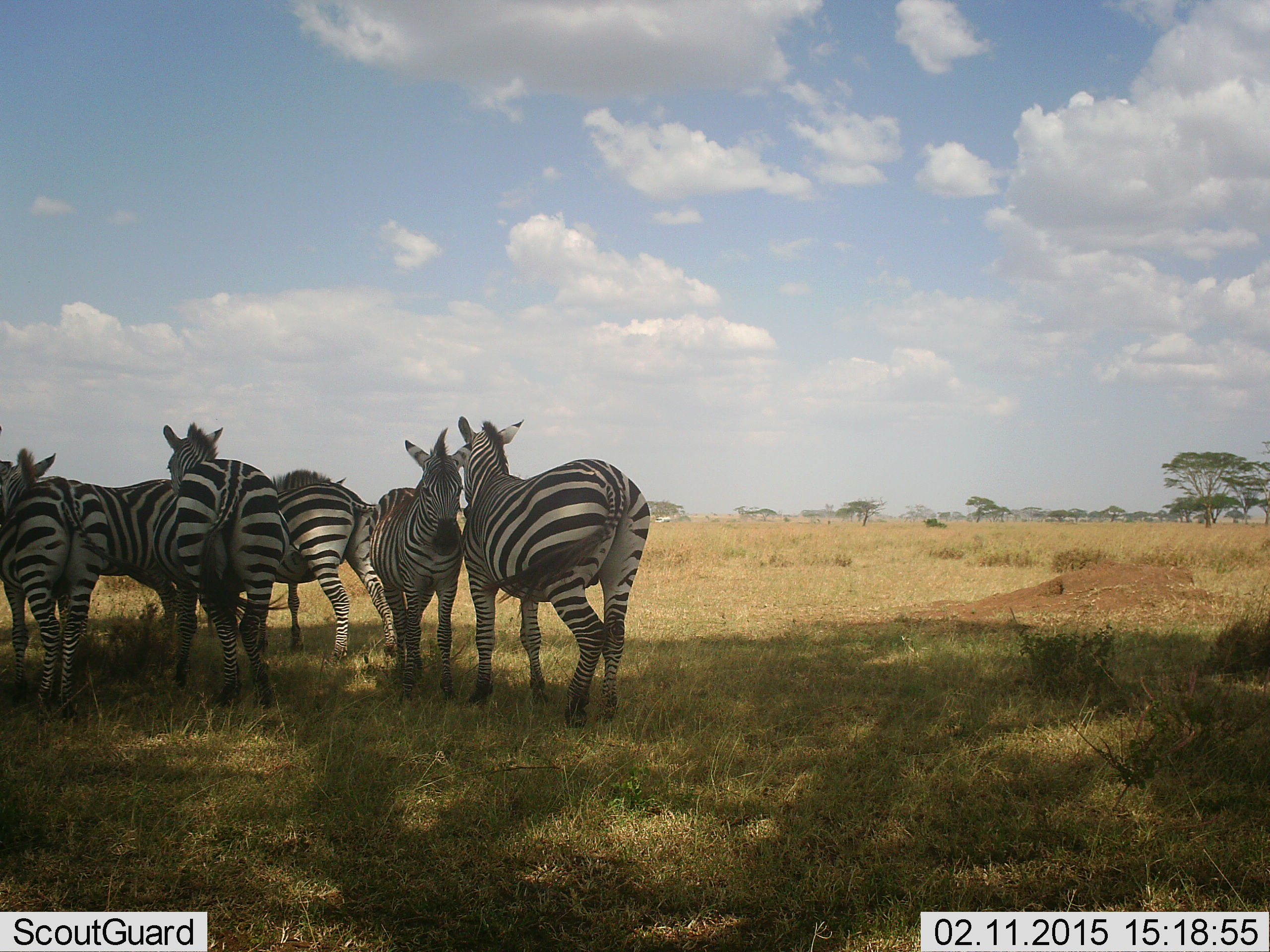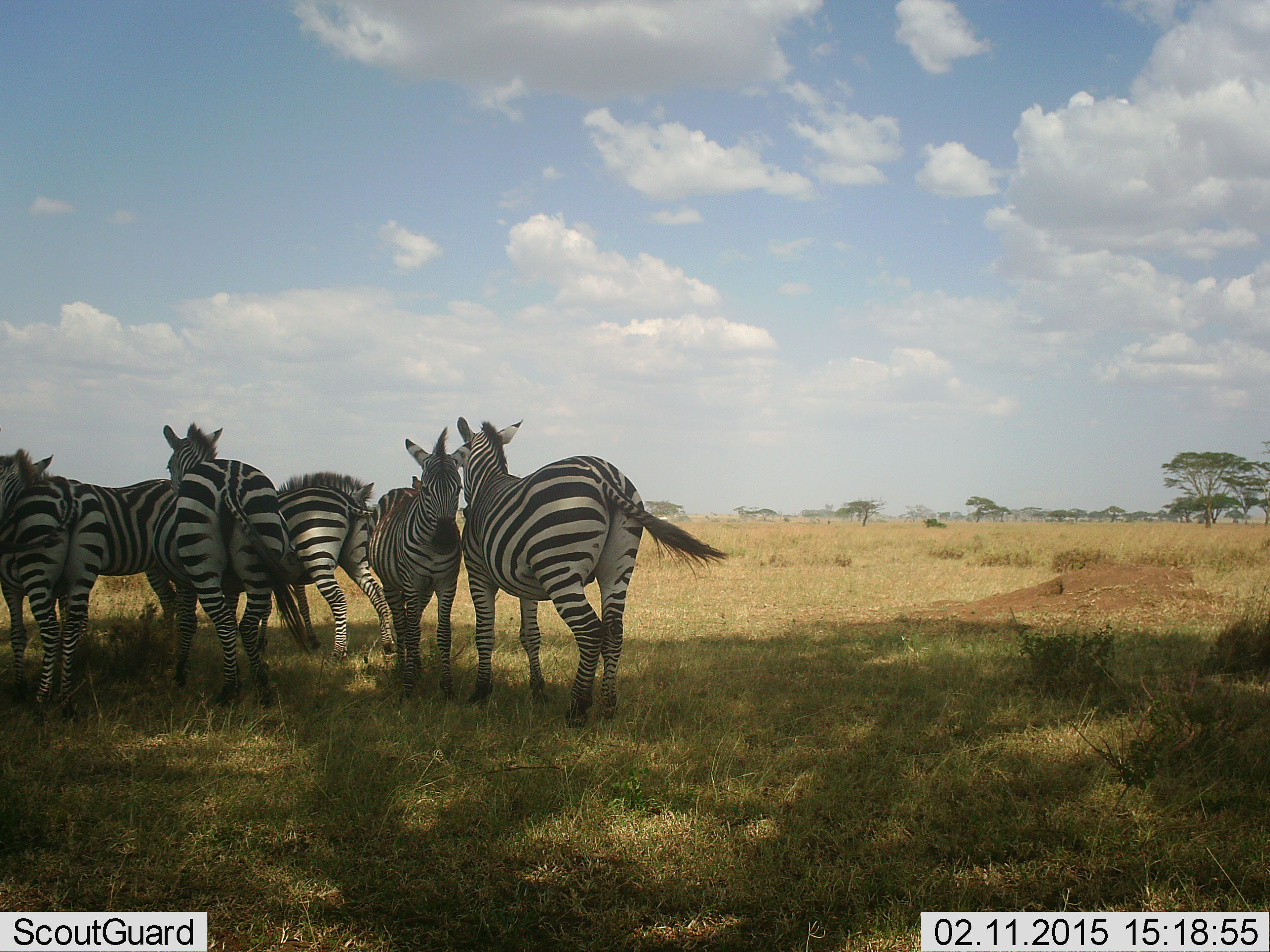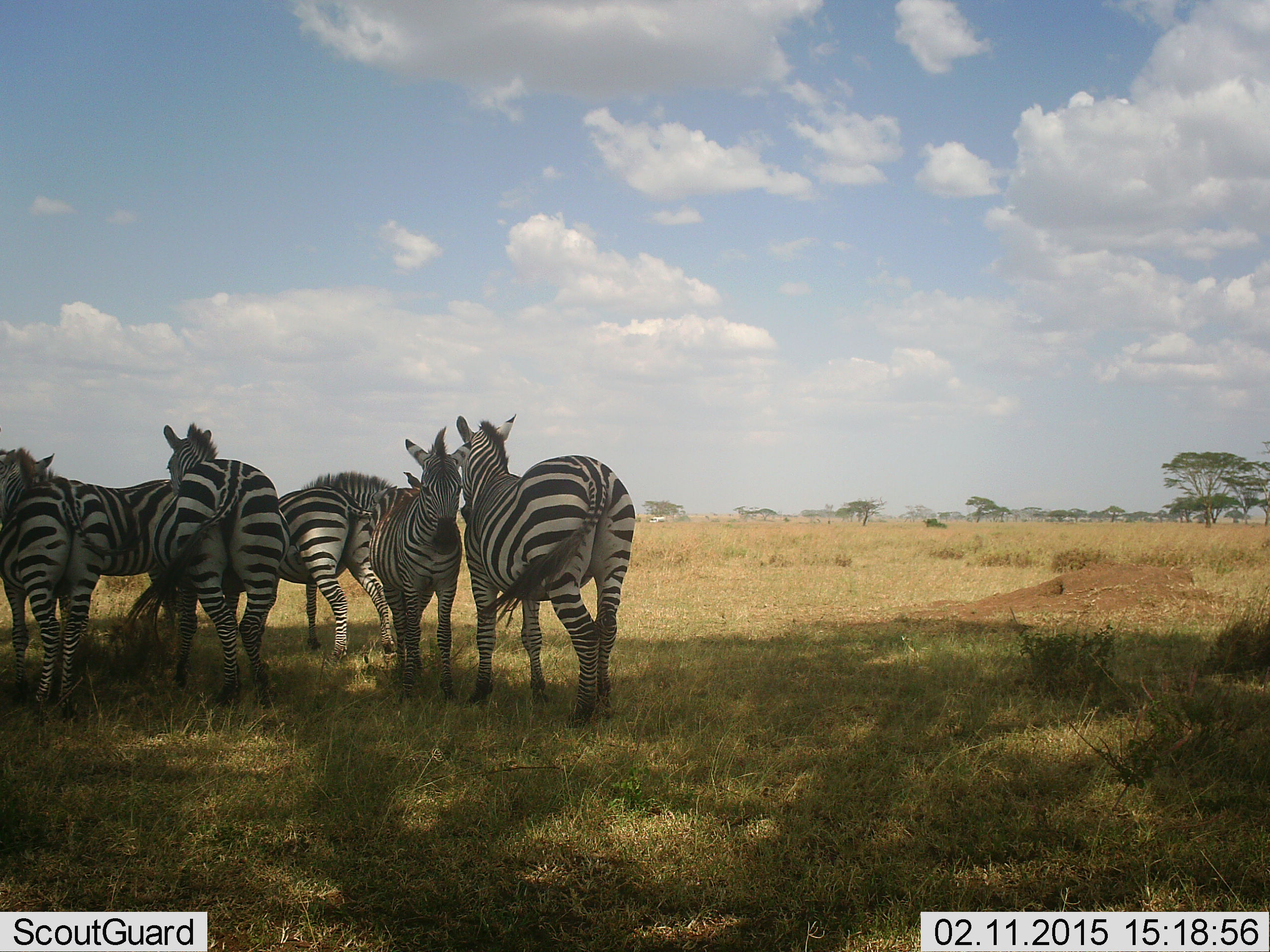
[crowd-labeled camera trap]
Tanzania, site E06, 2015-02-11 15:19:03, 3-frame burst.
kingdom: Animalia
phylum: Chordata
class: Mammalia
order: Perissodactyla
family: Equidae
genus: Equus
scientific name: Equus quagga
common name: plains zebra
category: zebra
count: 6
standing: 100%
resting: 10%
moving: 0%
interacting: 30%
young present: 0%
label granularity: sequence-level